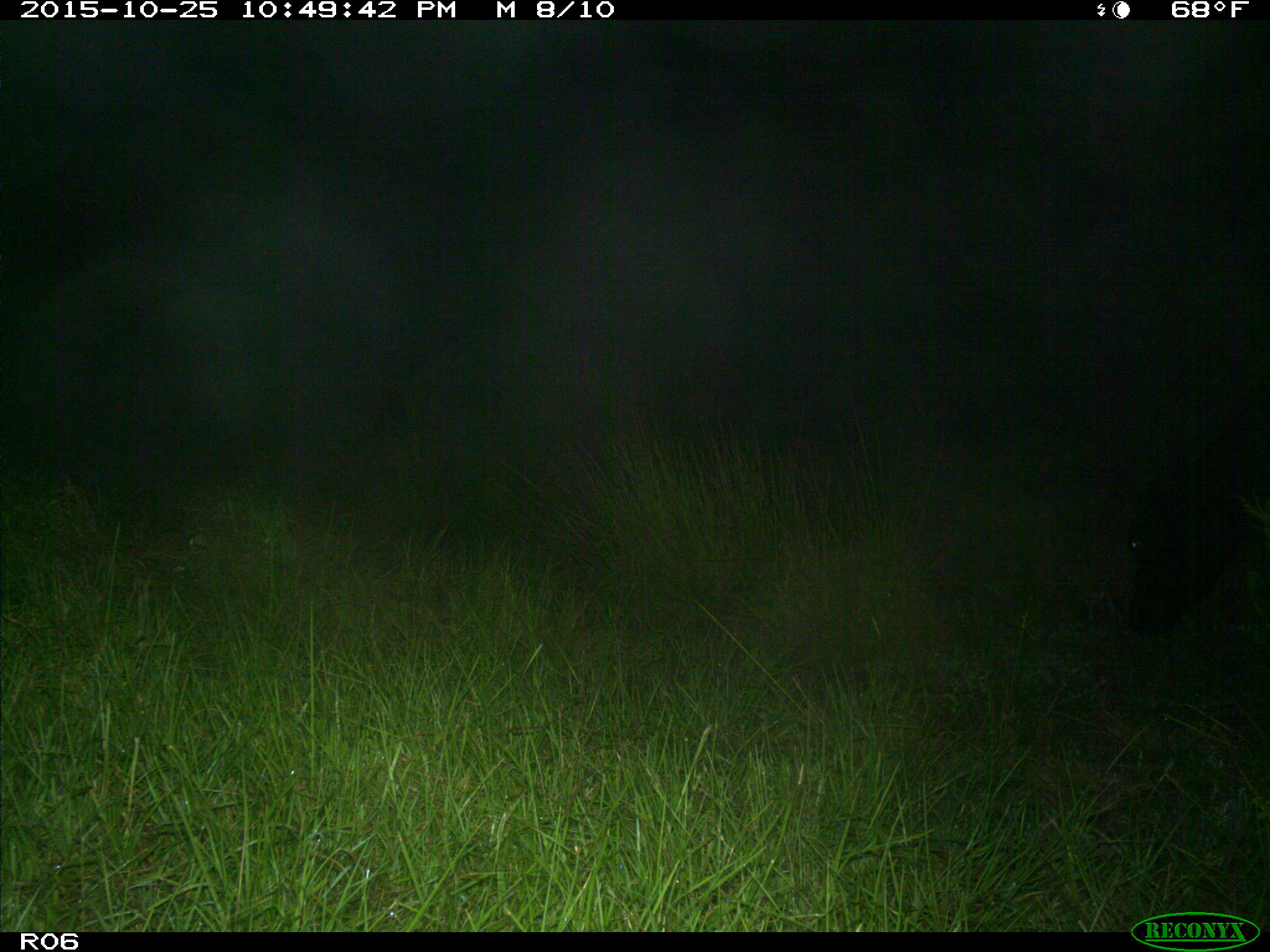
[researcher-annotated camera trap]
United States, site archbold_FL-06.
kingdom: Animalia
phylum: Chordata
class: Mammalia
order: Artiodactyla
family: Bovidae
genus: Bos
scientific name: Bos taurus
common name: domestic cow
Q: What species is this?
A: Bos taurus (domestic cow).